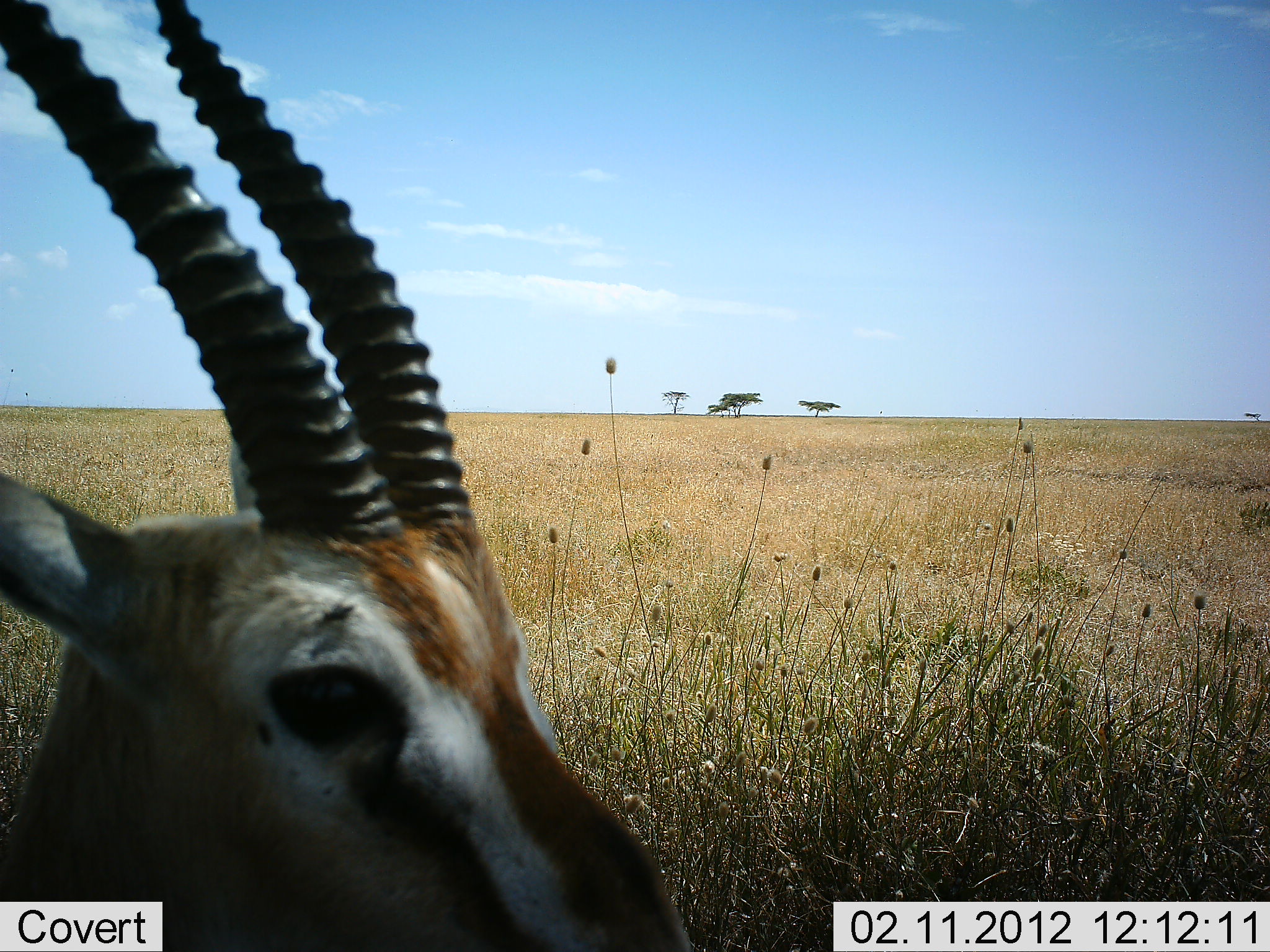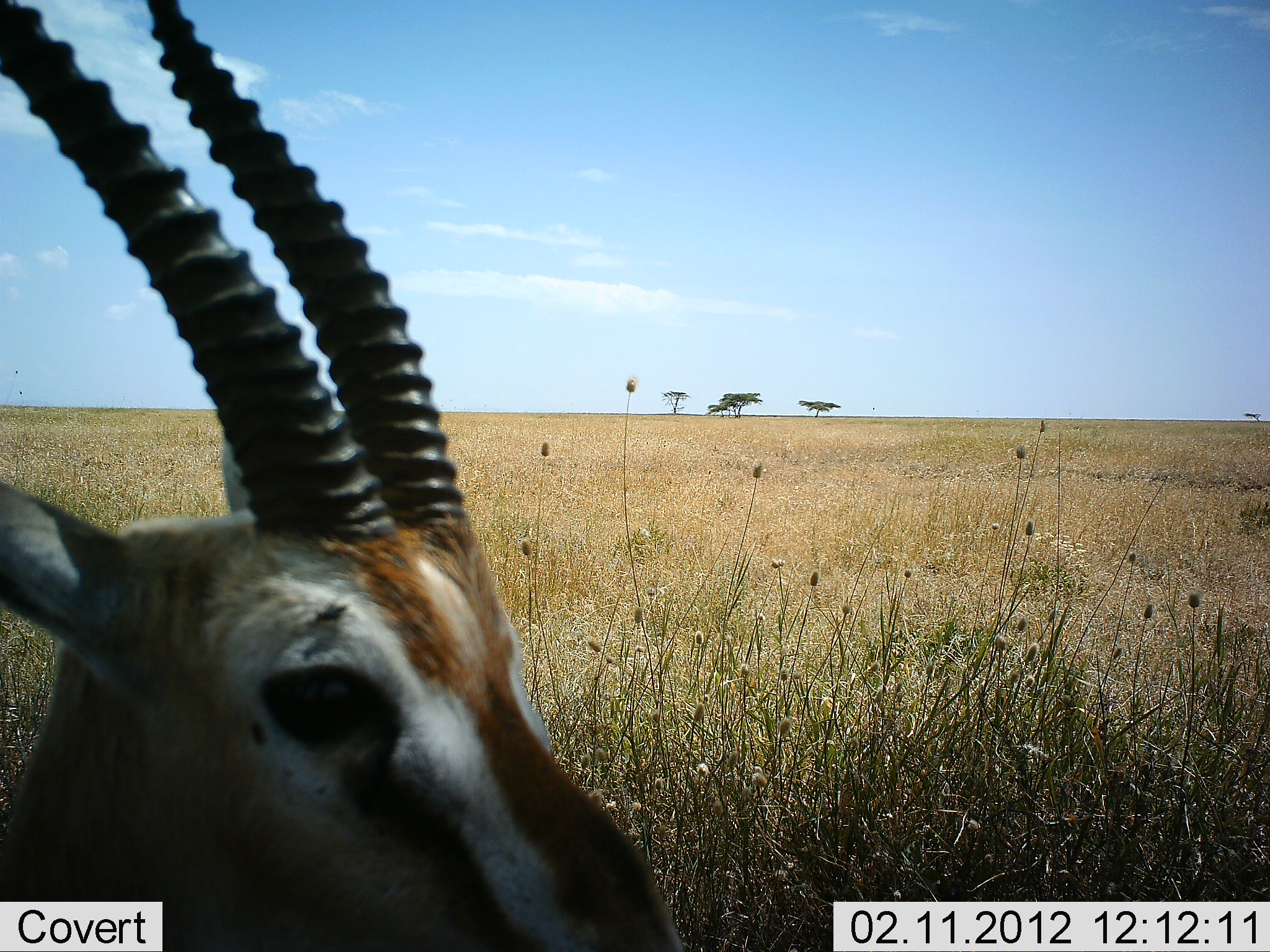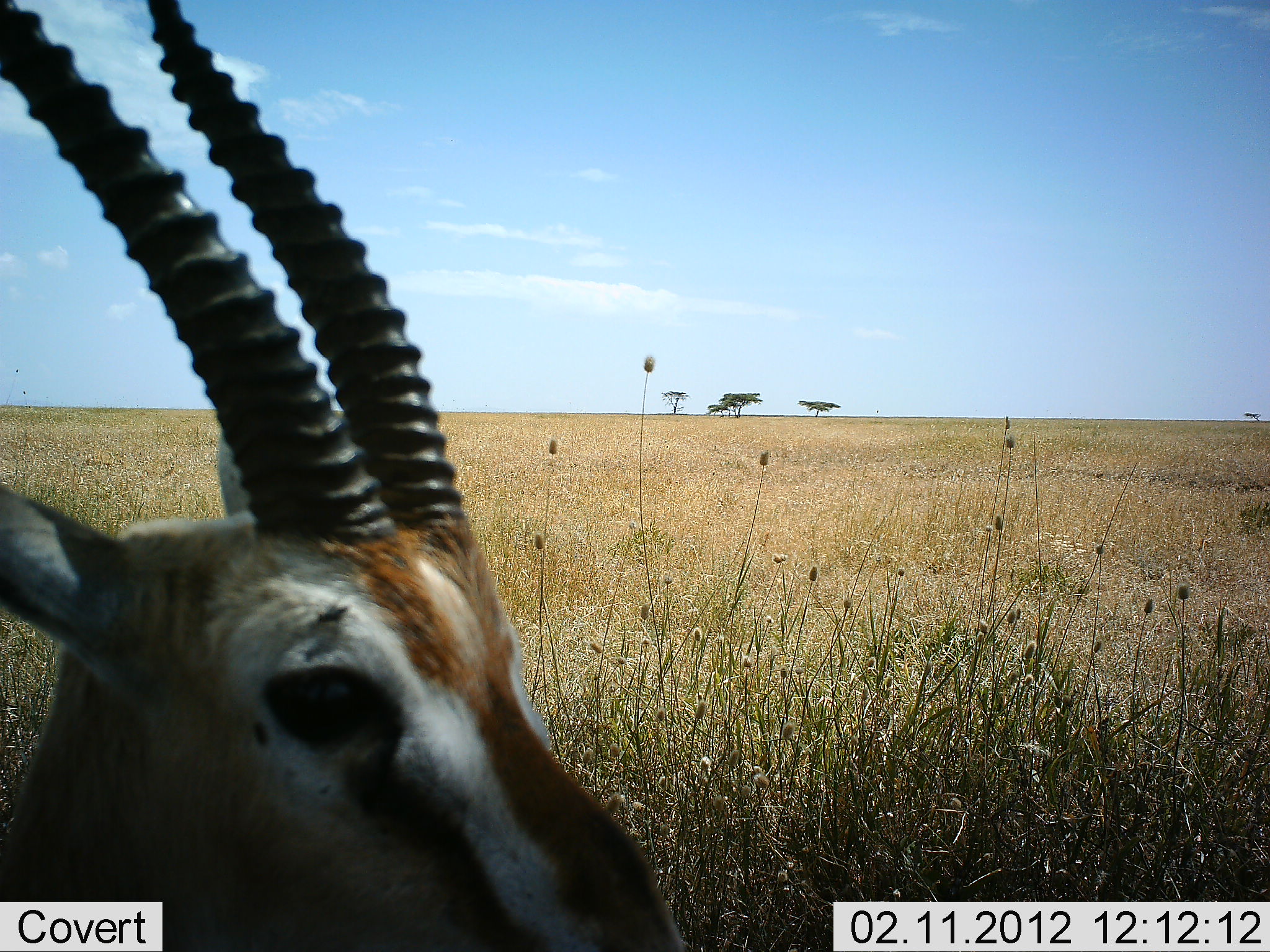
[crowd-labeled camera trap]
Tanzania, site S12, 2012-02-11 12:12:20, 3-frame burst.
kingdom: Animalia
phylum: Chordata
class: Mammalia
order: Artiodactyla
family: Bovidae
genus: Eudorcas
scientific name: Eudorcas thomsonii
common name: thomson's gazelle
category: gazellethomsons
Gazellethomsons (thomson's gazelle) (Eudorcas thomsonii), count 1. Behavior (volunteer vote fractions): standing 67%, resting 33%, moving 0%, interacting 0%. Young present (vote fraction): 0%. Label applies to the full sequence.